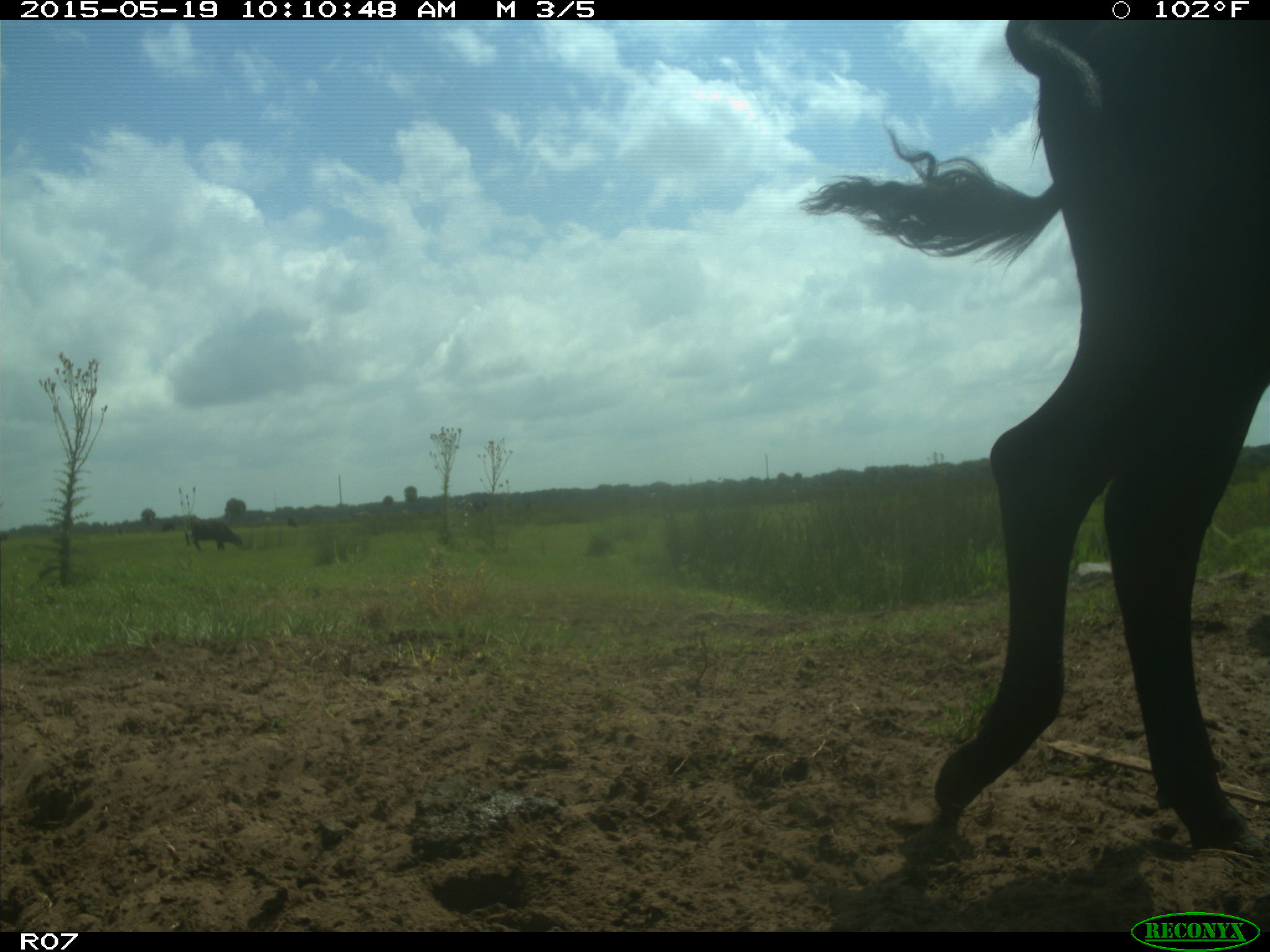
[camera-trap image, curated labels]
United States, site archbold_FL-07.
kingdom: Animalia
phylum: Chordata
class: Mammalia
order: Artiodactyla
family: Bovidae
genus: Bos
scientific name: Bos taurus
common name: domestic cow